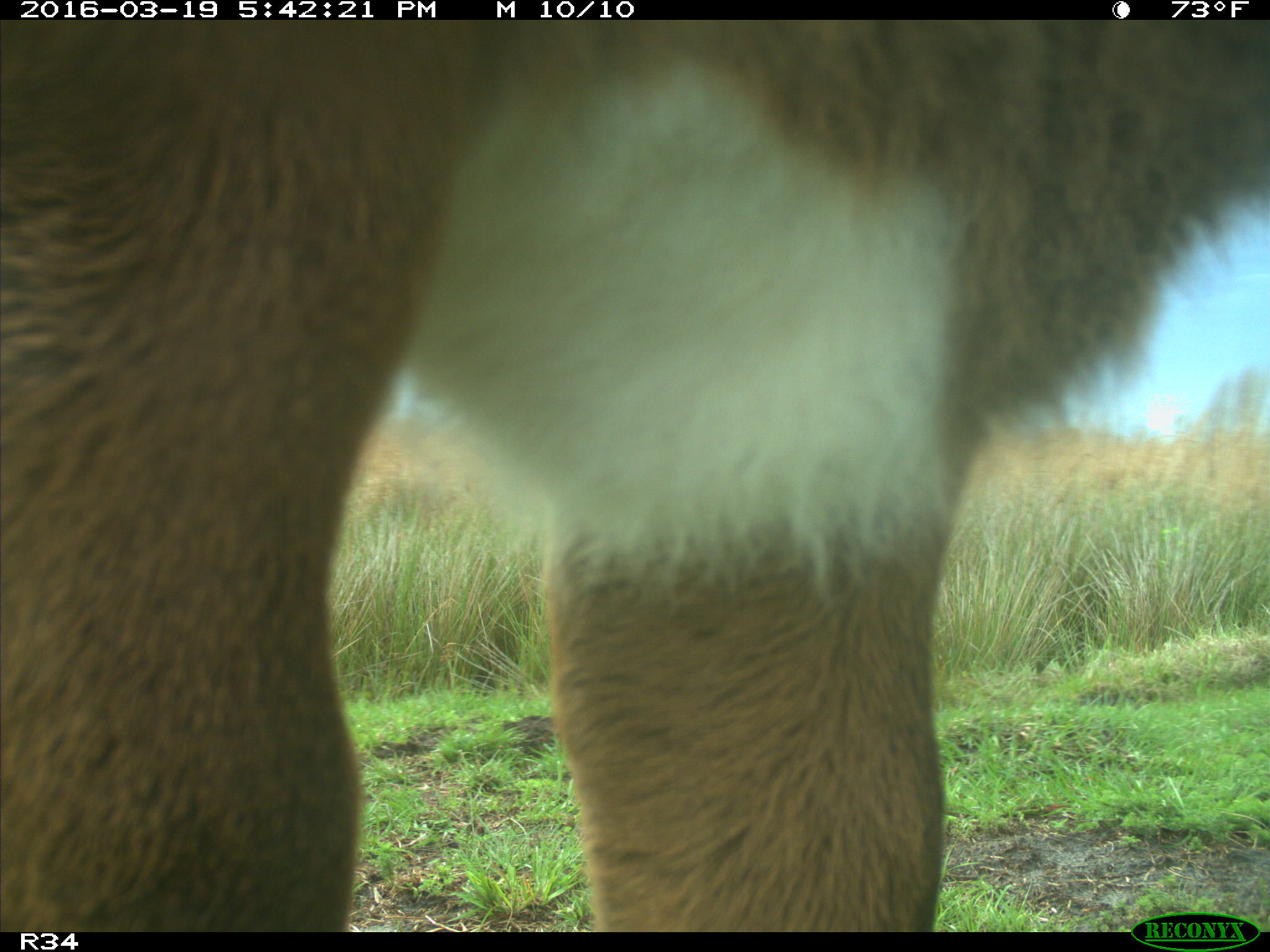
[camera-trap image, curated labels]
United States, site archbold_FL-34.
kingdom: Animalia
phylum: Chordata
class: Mammalia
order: Artiodactyla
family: Bovidae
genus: Bos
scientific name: Bos taurus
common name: domestic cow